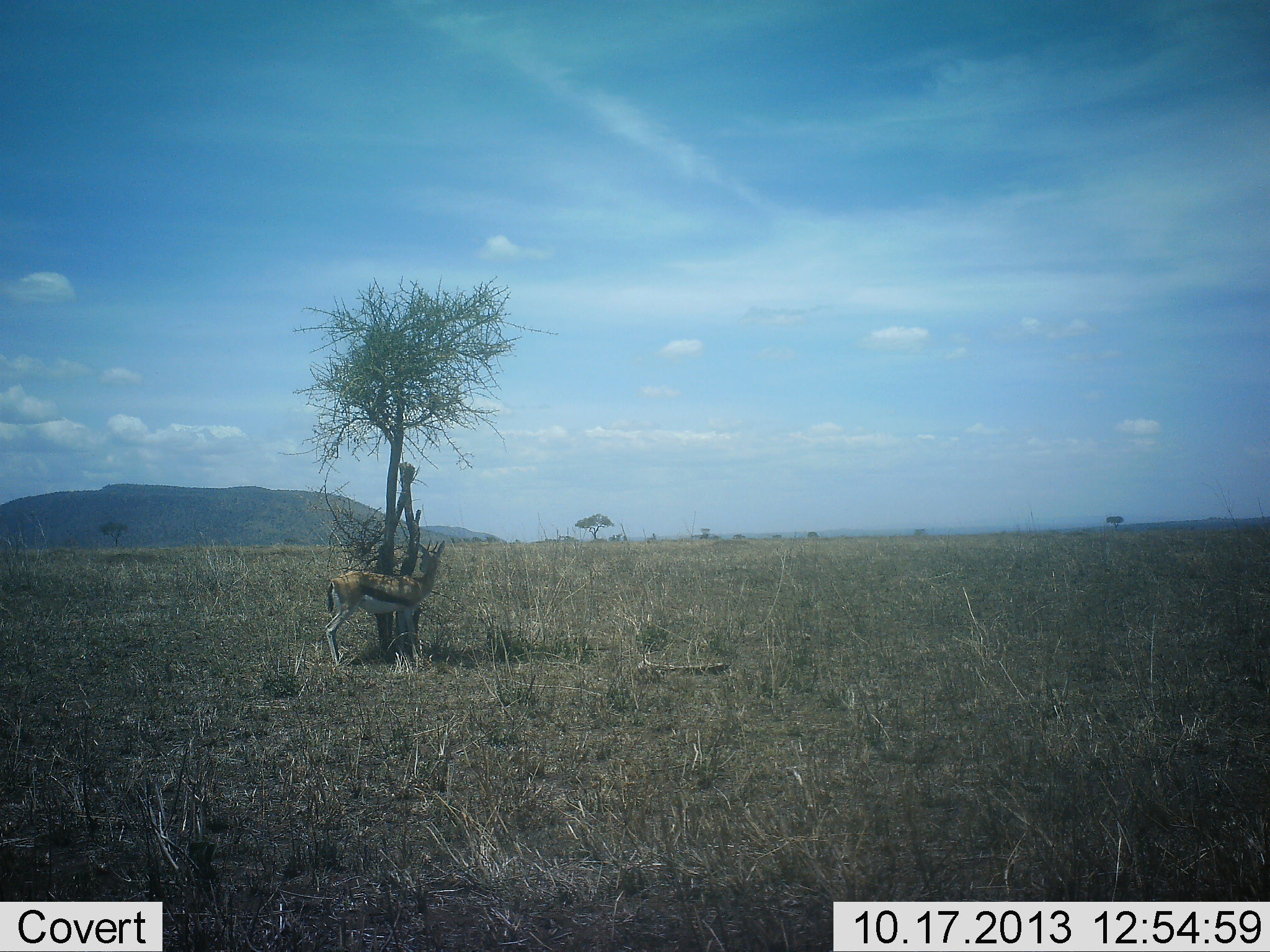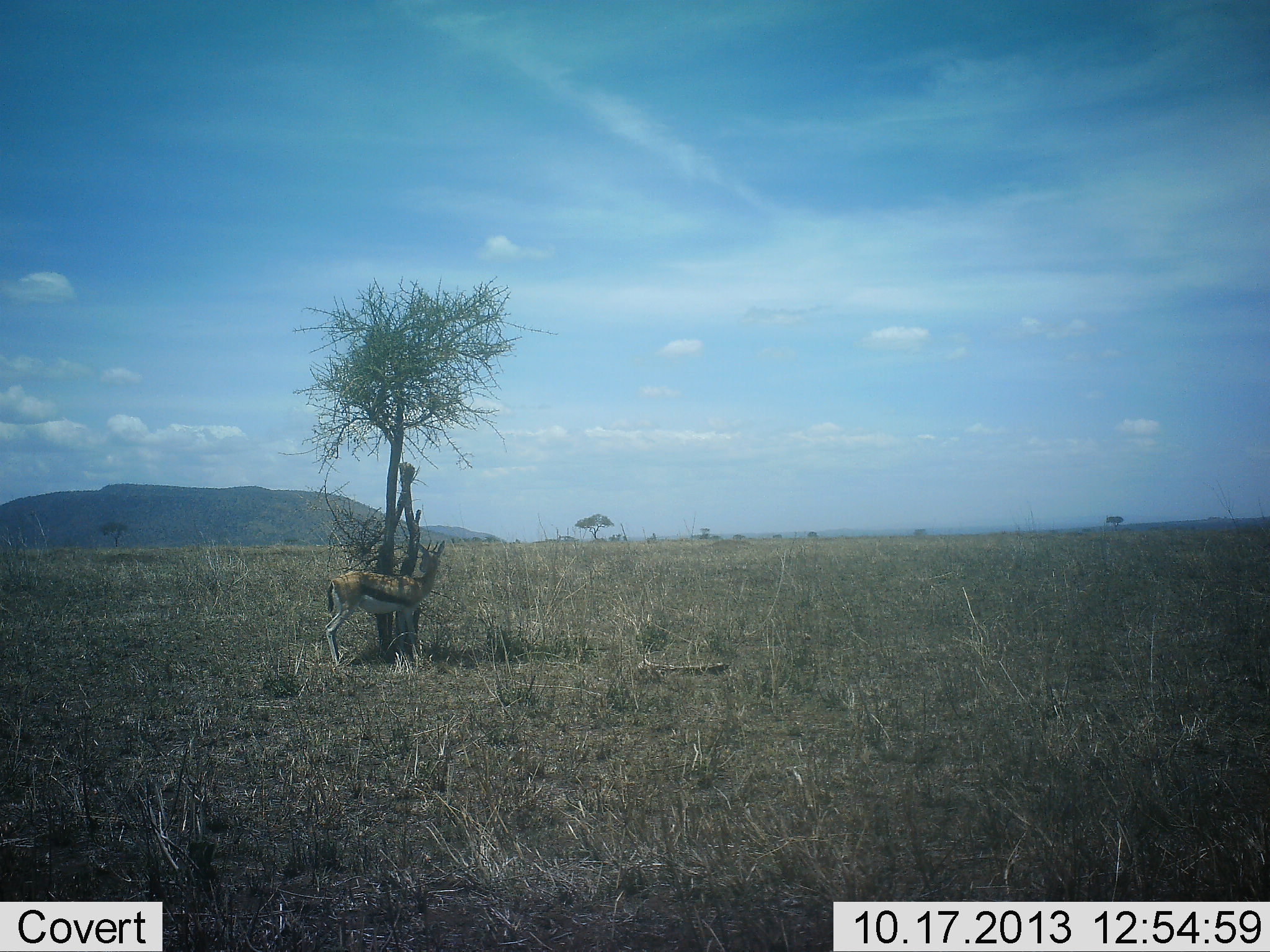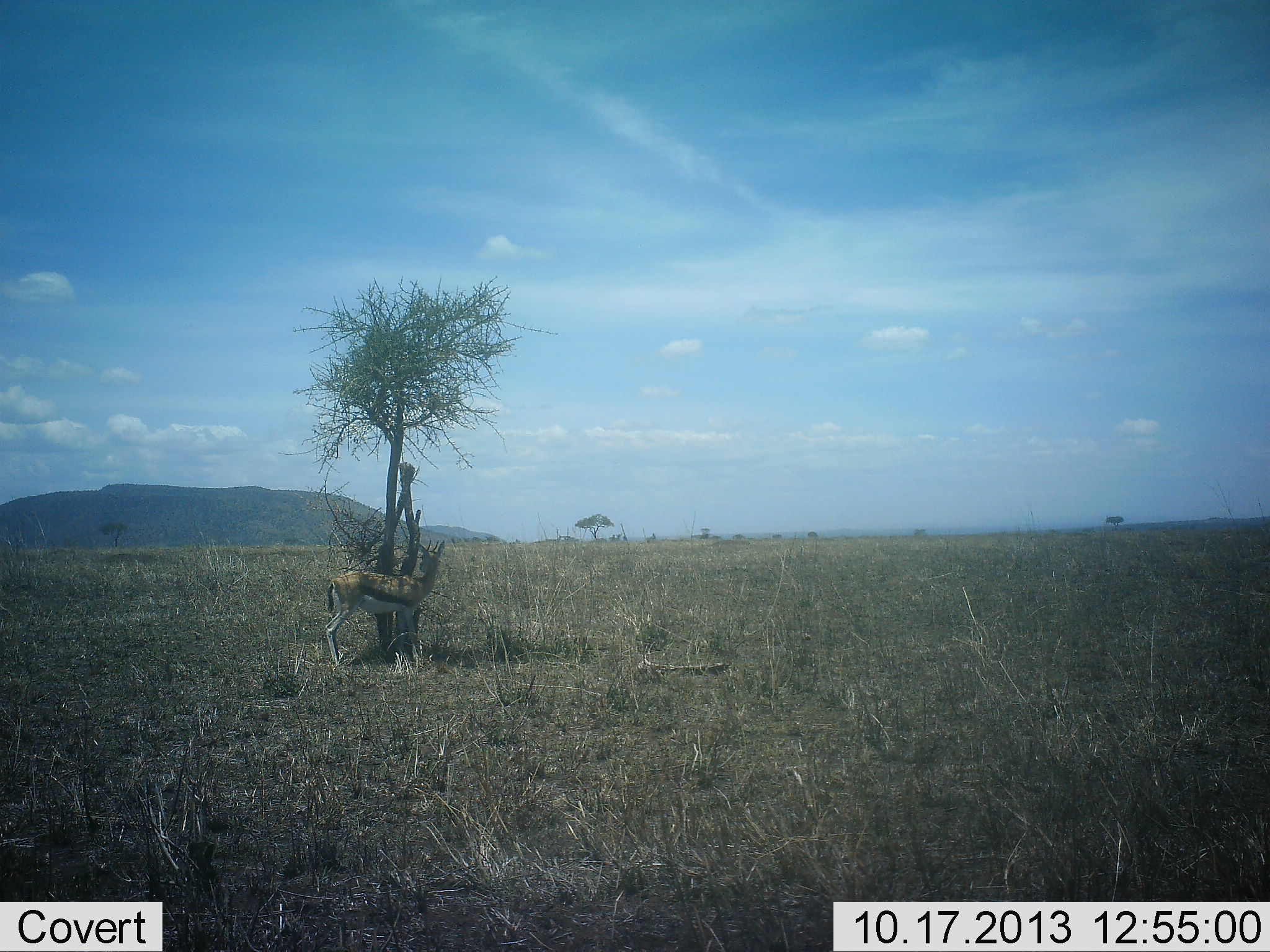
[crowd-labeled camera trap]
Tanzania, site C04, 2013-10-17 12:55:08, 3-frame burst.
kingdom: Animalia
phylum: Chordata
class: Mammalia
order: Artiodactyla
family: Bovidae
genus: Eudorcas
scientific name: Eudorcas thomsonii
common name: thomson's gazelle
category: gazellethomsons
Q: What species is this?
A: Gazellethomsons (thomson's gazelle) (Eudorcas thomsonii).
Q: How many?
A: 1.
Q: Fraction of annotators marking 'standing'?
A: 100%.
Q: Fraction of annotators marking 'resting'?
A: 0%.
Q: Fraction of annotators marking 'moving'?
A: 0%.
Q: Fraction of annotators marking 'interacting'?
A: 0%.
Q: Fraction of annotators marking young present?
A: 0%.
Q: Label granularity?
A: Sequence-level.